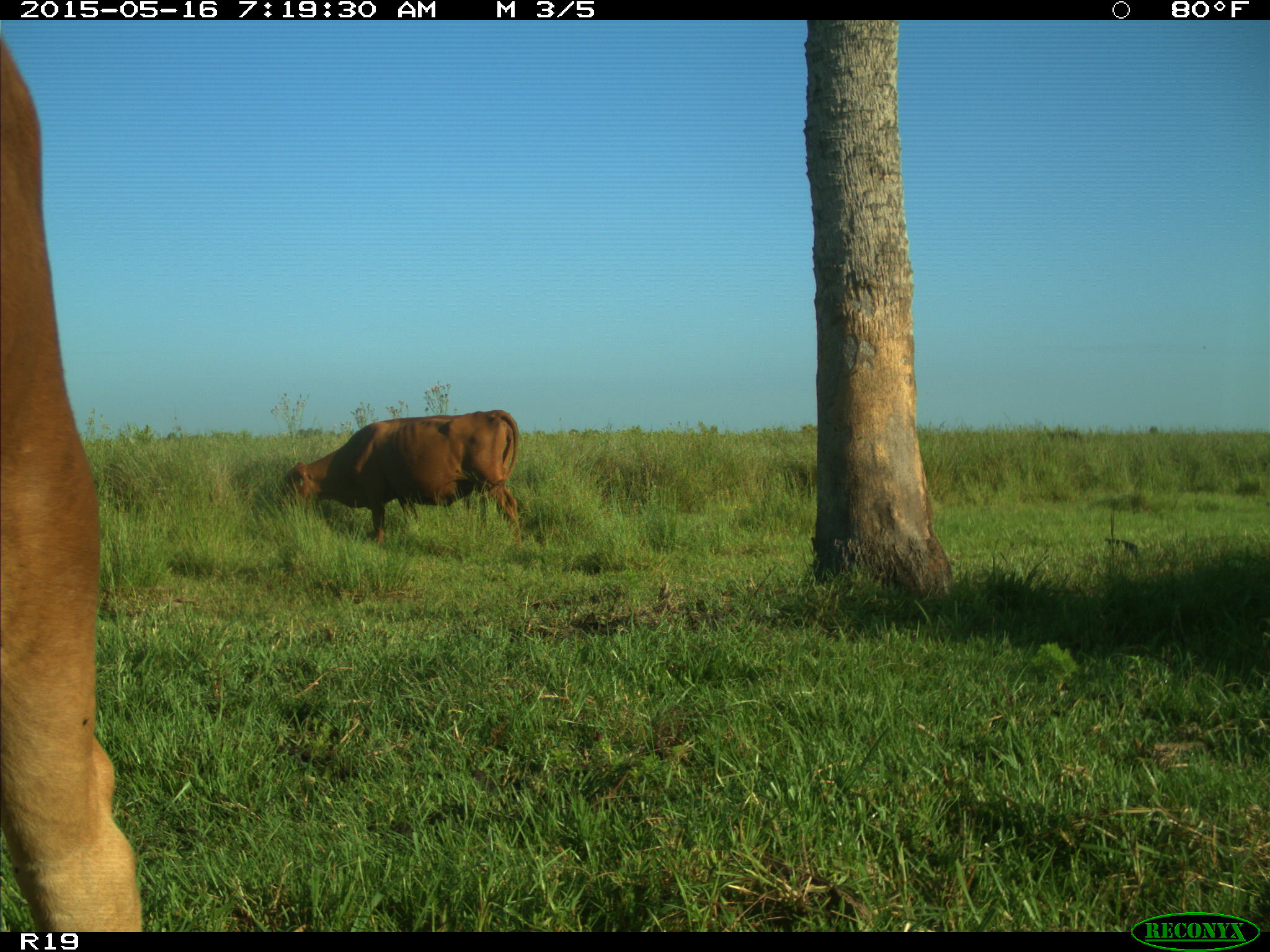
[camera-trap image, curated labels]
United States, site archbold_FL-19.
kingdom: Animalia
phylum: Chordata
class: Mammalia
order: Artiodactyla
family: Bovidae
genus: Bos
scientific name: Bos taurus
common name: domestic cow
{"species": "Bos taurus (domestic cow)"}